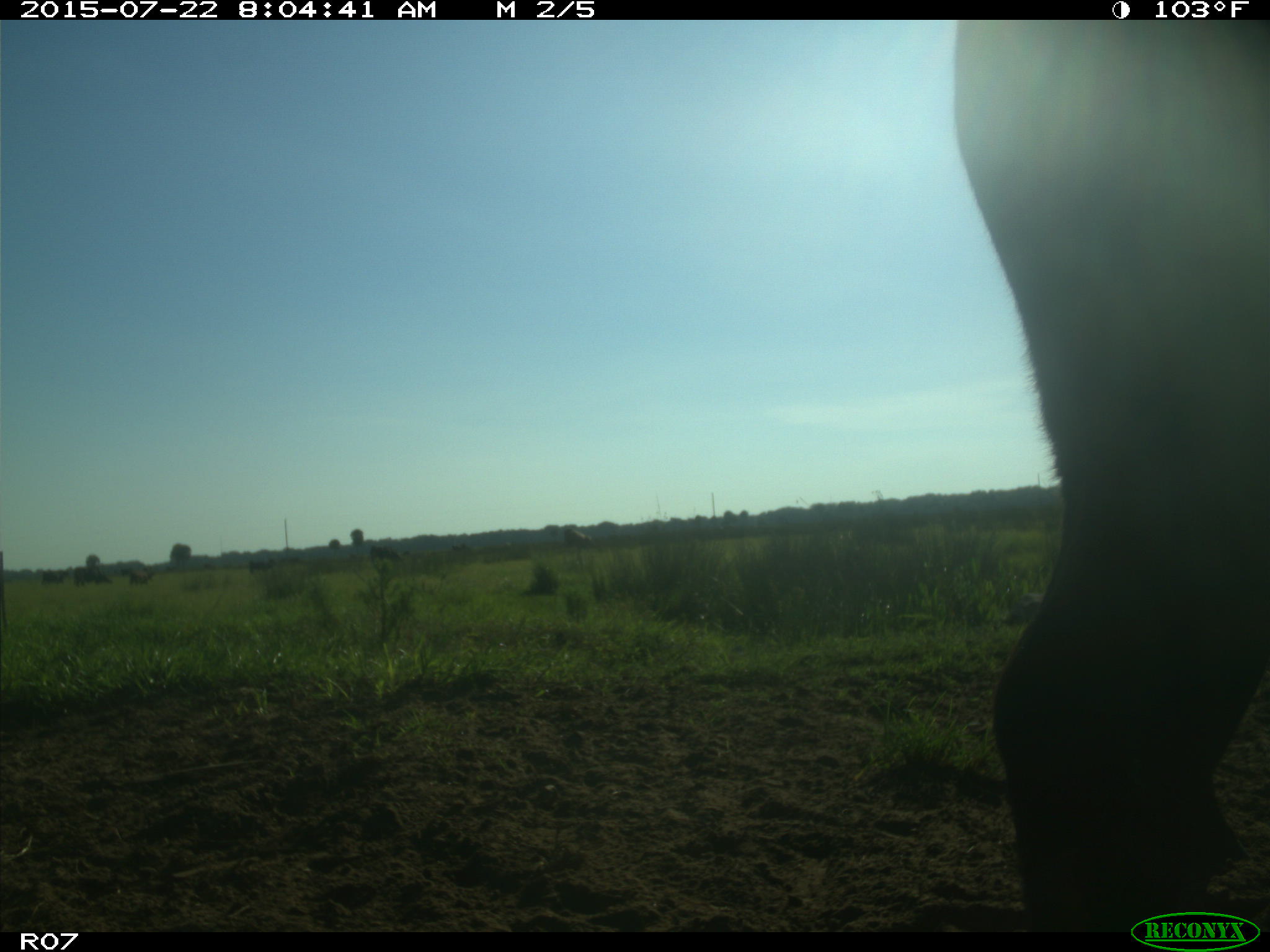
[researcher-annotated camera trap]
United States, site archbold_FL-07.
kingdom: Animalia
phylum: Chordata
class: Mammalia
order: Artiodactyla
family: Bovidae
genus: Bos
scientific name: Bos taurus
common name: domestic cow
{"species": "Bos taurus (domestic cow)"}